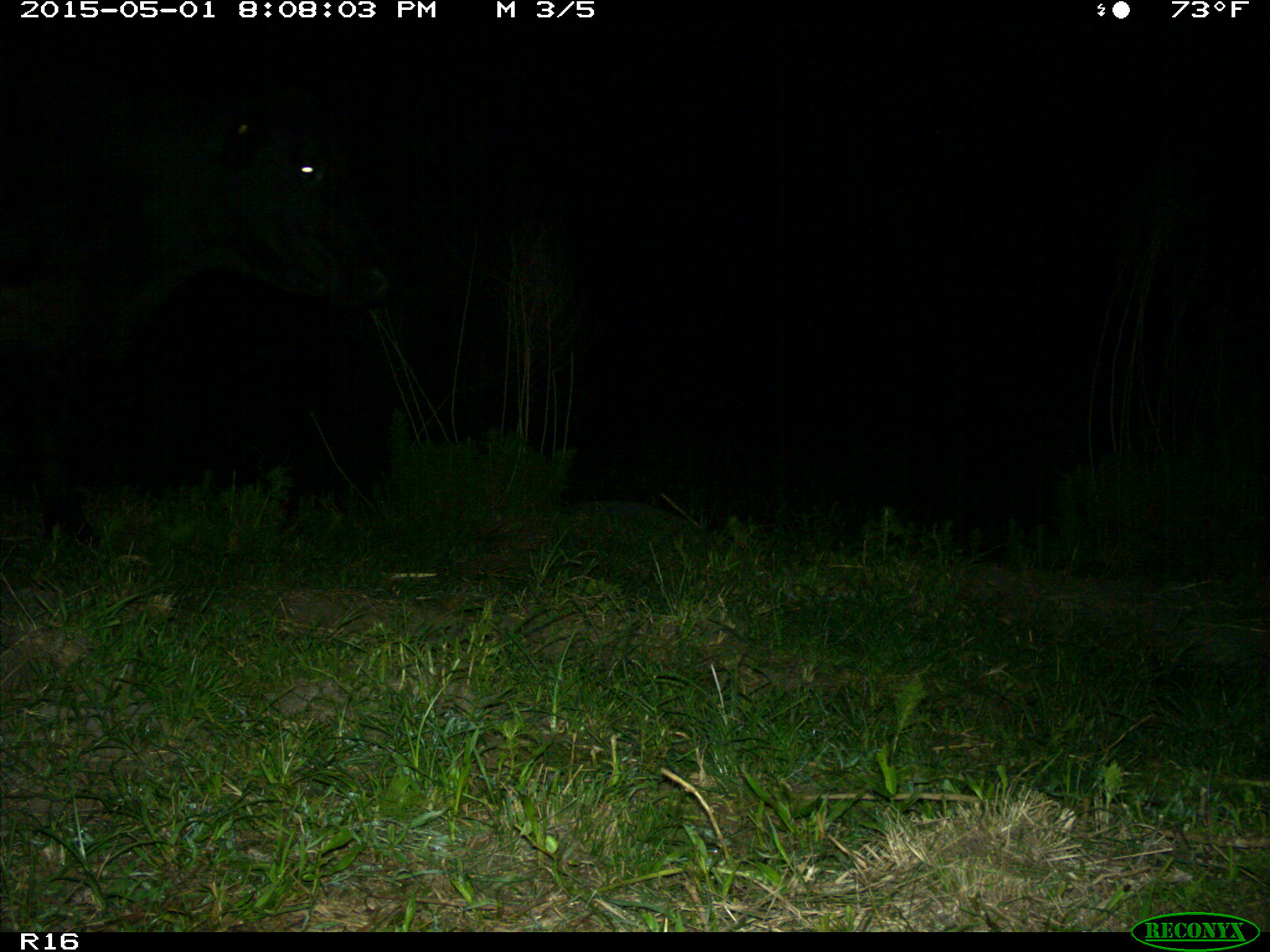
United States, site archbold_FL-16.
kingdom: Animalia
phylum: Chordata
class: Mammalia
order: Artiodactyla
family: Bovidae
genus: Bos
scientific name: Bos taurus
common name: domestic cow